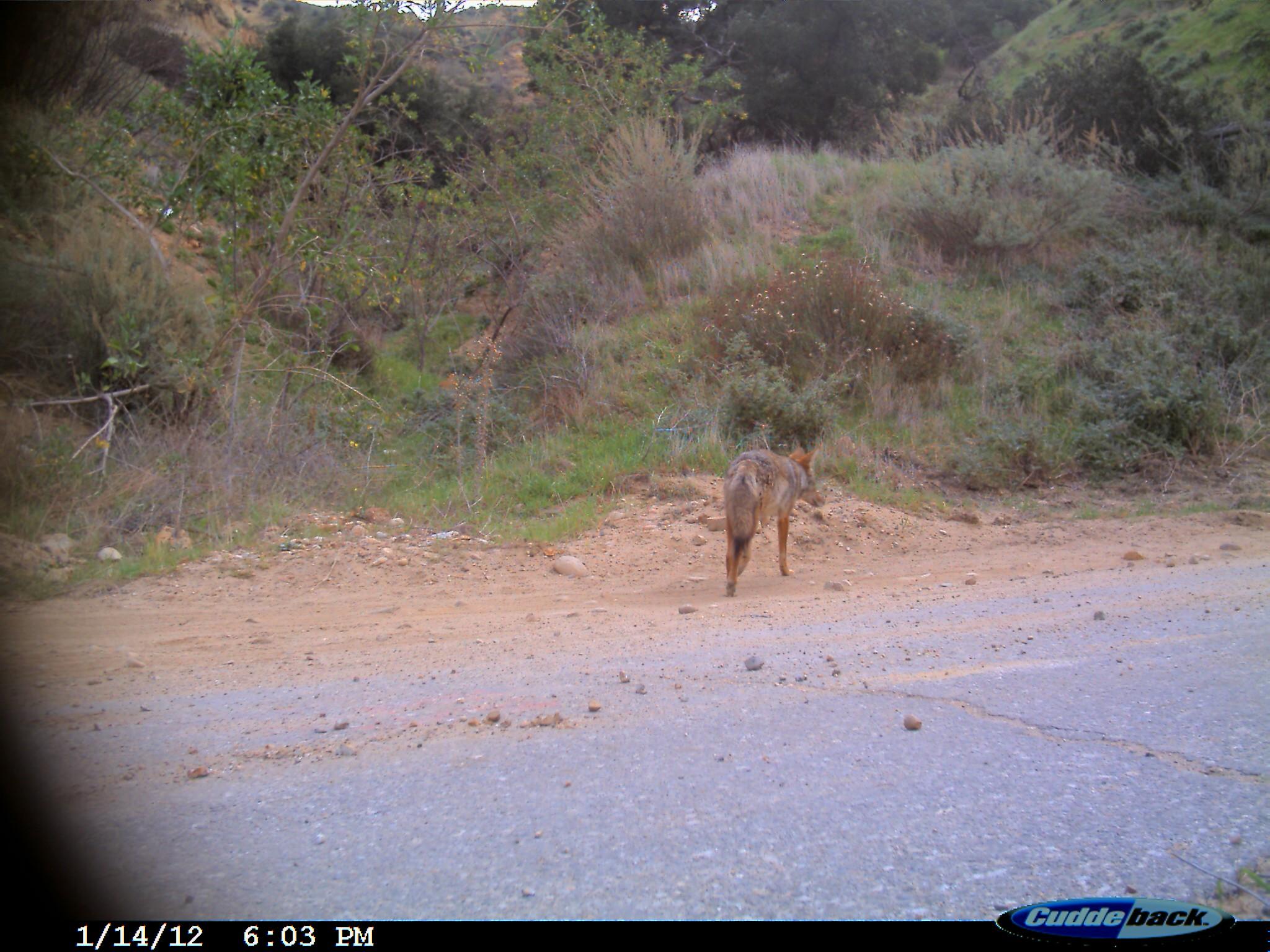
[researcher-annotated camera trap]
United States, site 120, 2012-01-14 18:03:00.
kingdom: Animalia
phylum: Chordata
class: Mammalia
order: Carnivora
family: Canidae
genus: Canis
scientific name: Canis latrans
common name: coyote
Coyote (Canis latrans).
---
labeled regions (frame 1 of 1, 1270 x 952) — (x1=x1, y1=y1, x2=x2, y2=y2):
coyote: (x1=718, y1=435, x2=826, y2=600)